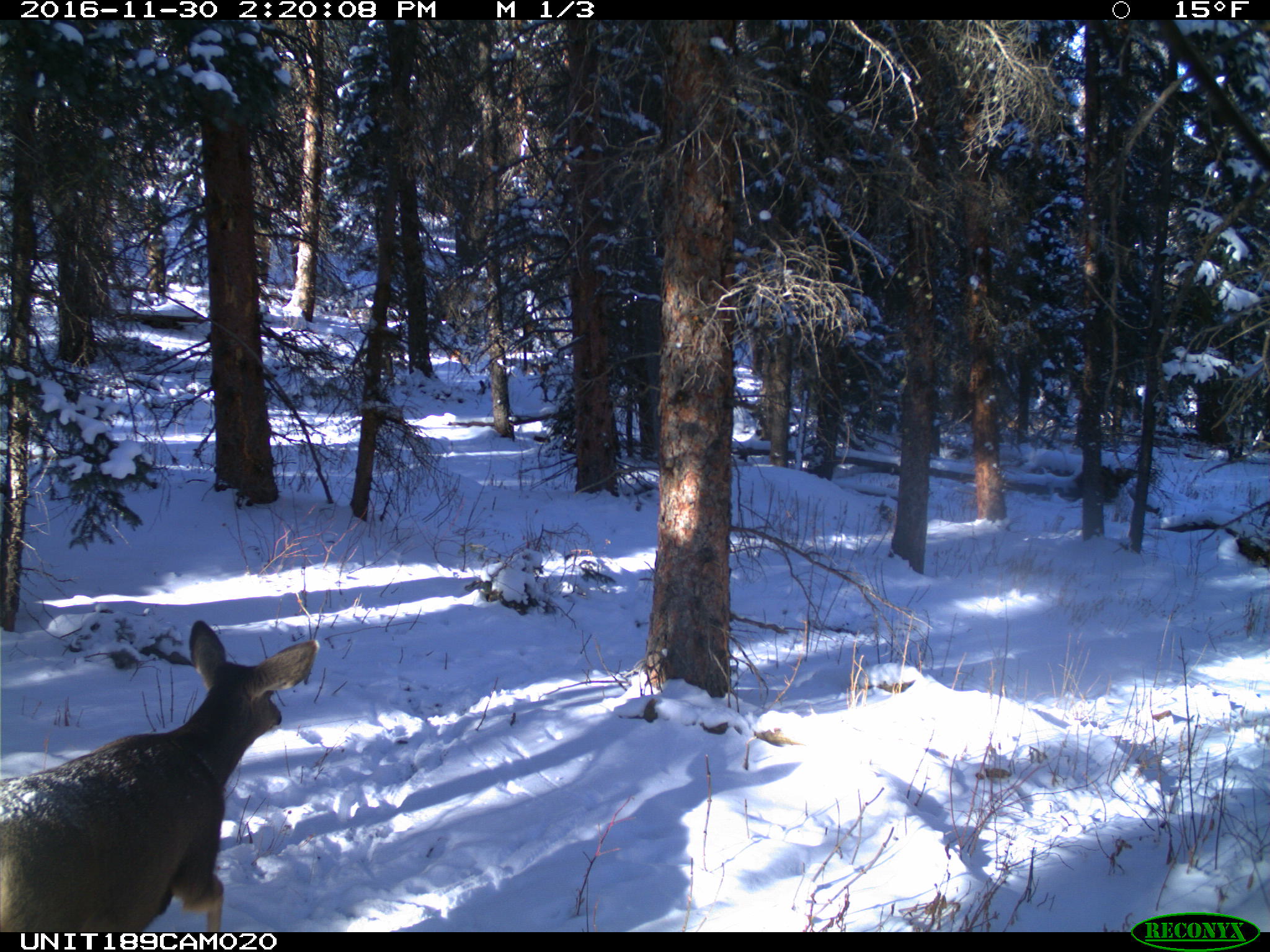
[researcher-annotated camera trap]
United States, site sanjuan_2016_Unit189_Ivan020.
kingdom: Animalia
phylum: Chordata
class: Mammalia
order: Artiodactyla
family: Cervidae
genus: Odocoileus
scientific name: Odocoileus hemionus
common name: mule deer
Odocoileus hemionus (mule deer).